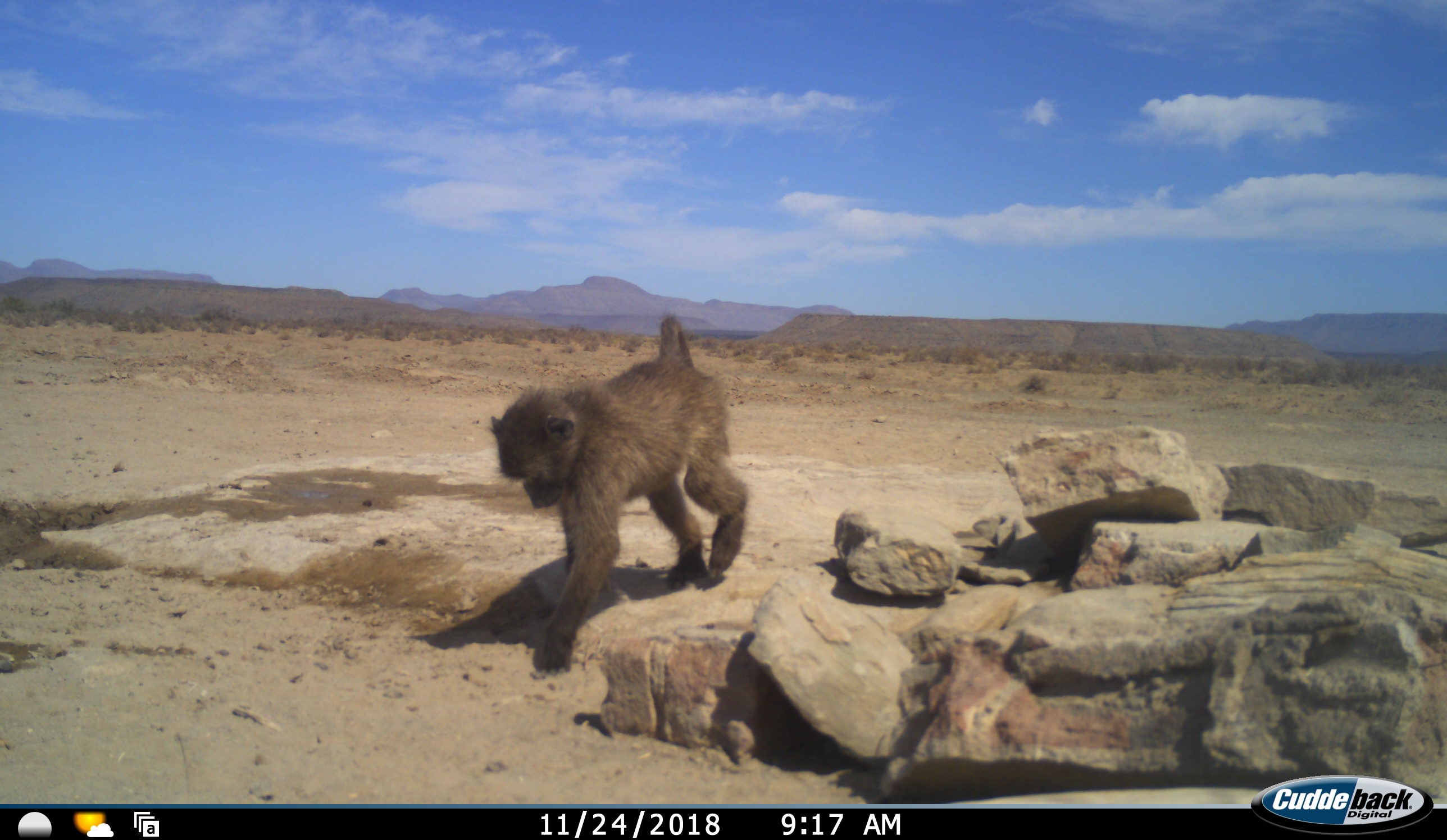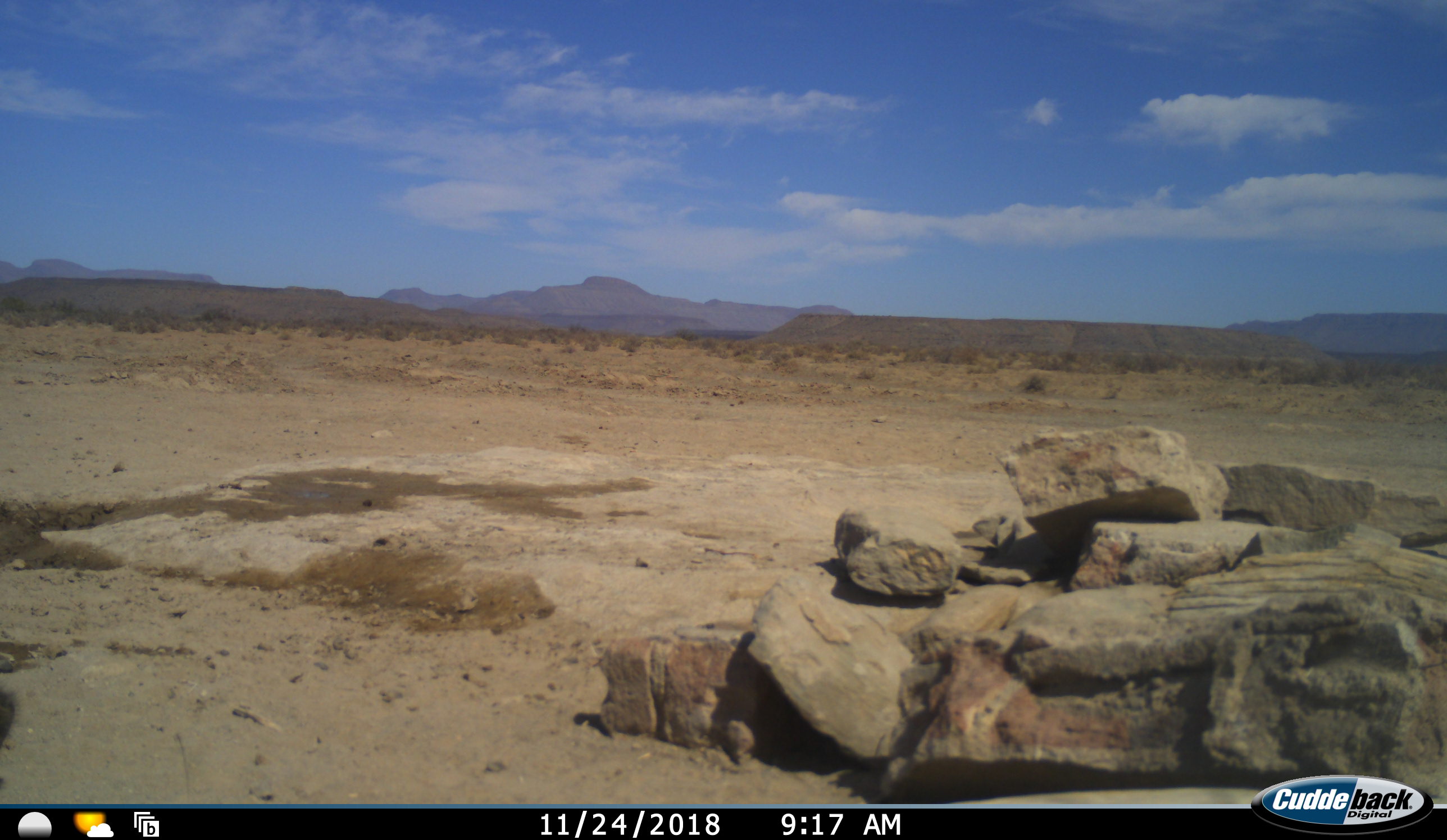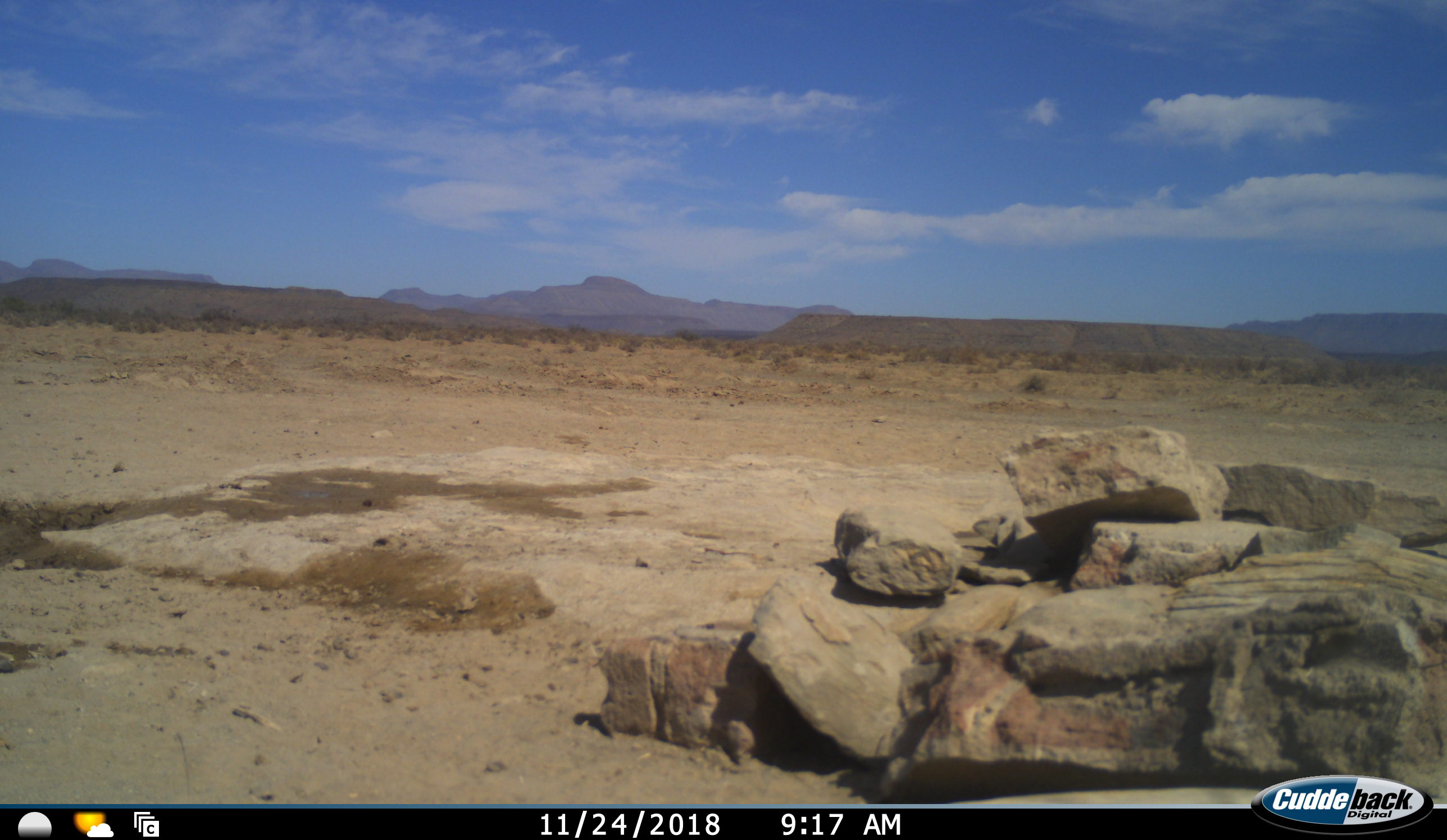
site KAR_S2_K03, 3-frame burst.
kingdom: Animalia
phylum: Chordata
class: Mammalia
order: Primates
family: Cercopithecidae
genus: Papio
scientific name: Papio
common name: baboon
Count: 1.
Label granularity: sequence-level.